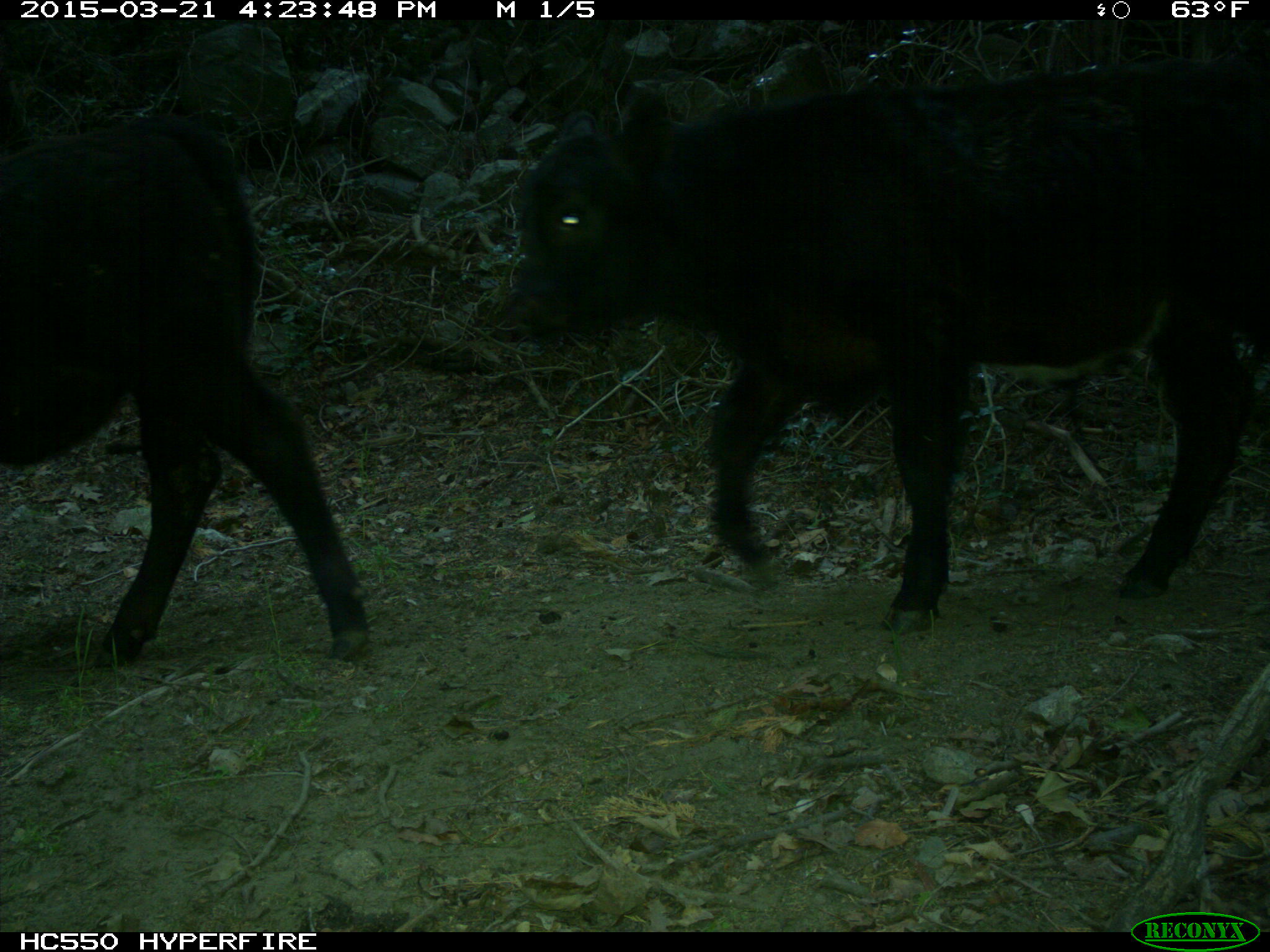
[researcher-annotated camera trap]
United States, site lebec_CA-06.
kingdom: Animalia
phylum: Chordata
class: Mammalia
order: Artiodactyla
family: Bovidae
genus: Bos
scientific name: Bos taurus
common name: domestic cow